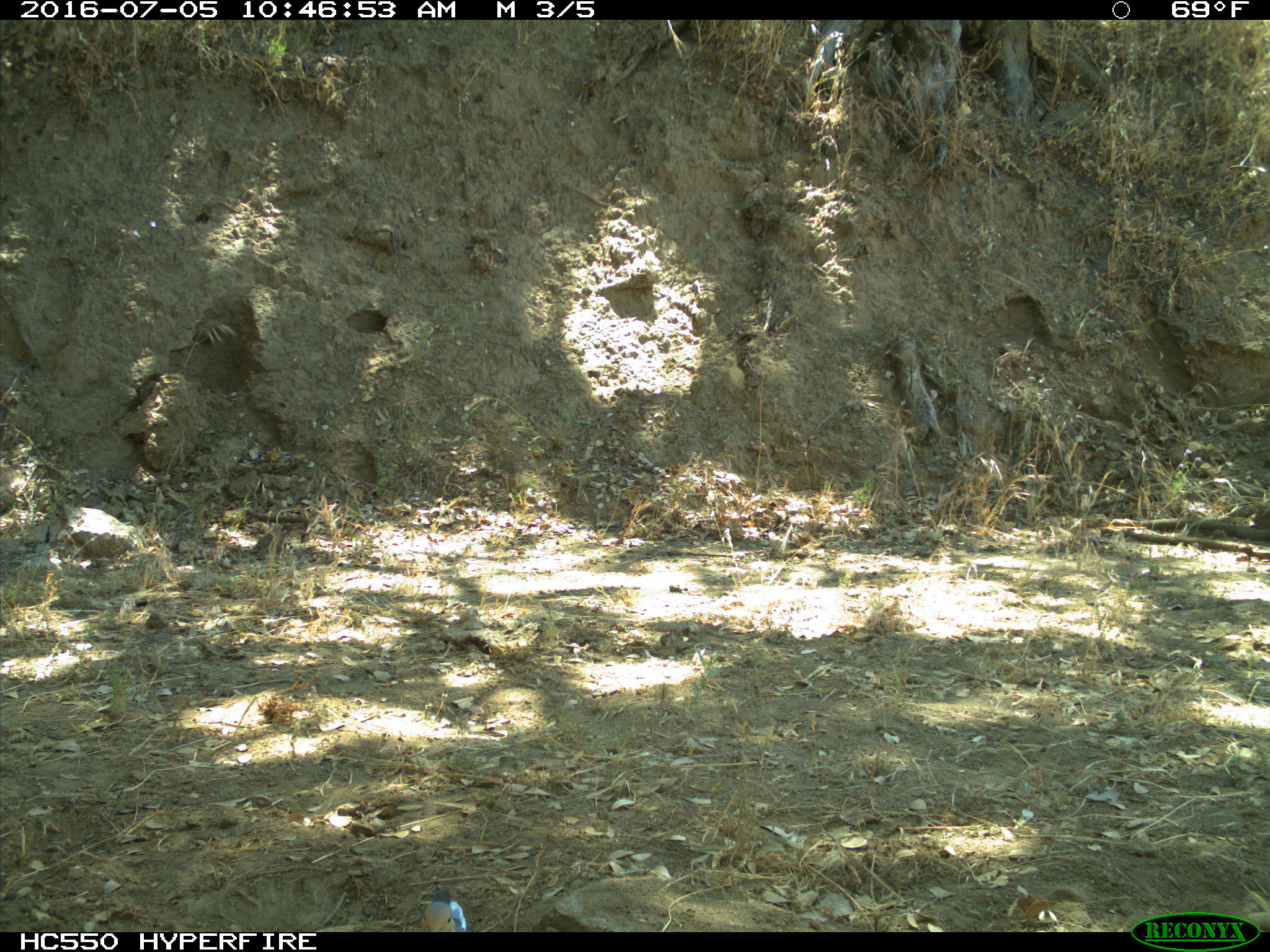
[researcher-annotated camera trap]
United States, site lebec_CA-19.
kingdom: Animalia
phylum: Chordata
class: Aves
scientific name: Aves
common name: birds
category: unidentified bird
Unidentified bird (birds) (Aves).